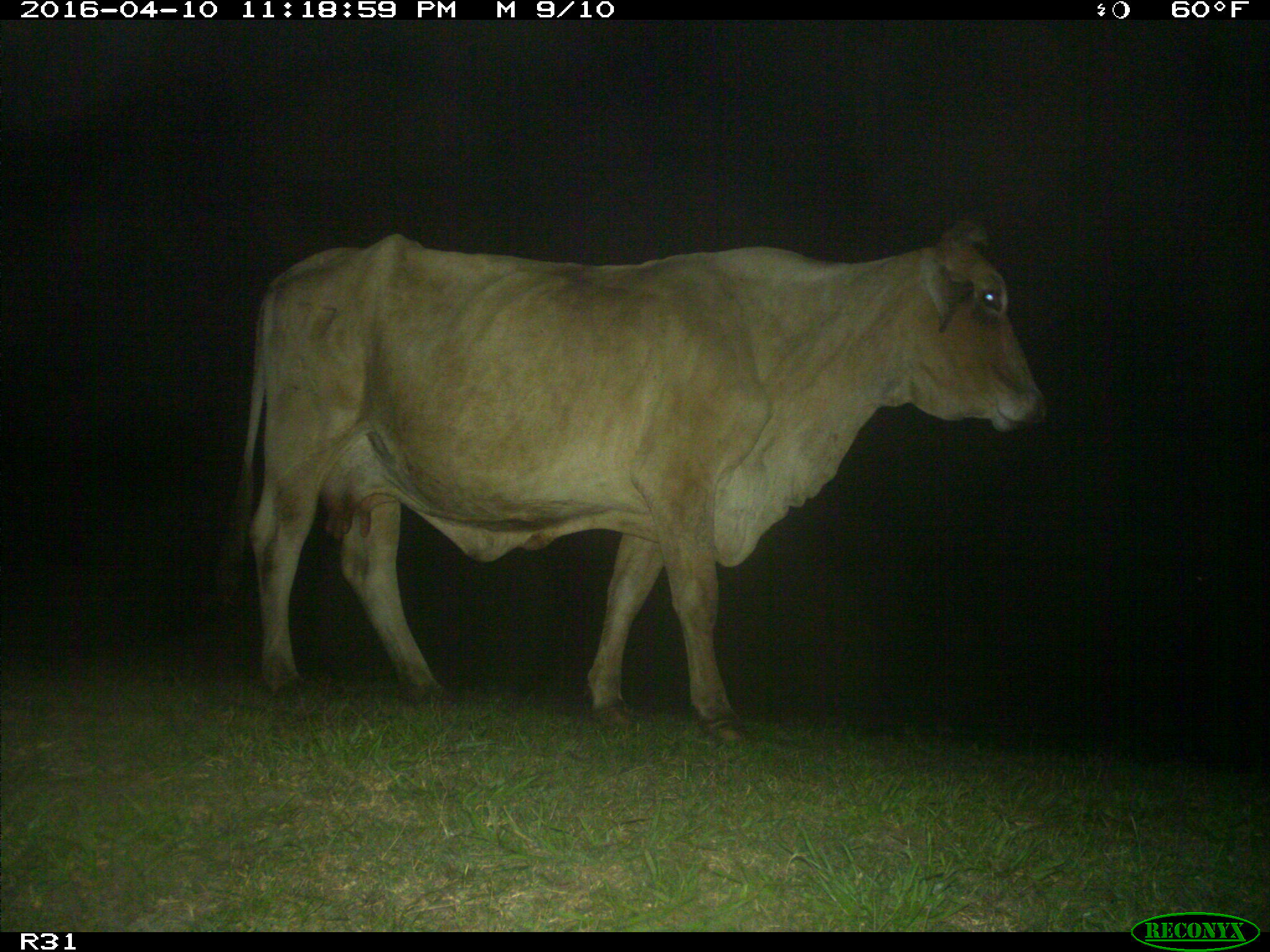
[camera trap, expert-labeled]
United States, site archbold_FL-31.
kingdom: Animalia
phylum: Chordata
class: Mammalia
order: Artiodactyla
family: Bovidae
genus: Bos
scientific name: Bos taurus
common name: domestic cow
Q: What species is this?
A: Bos taurus (domestic cow).